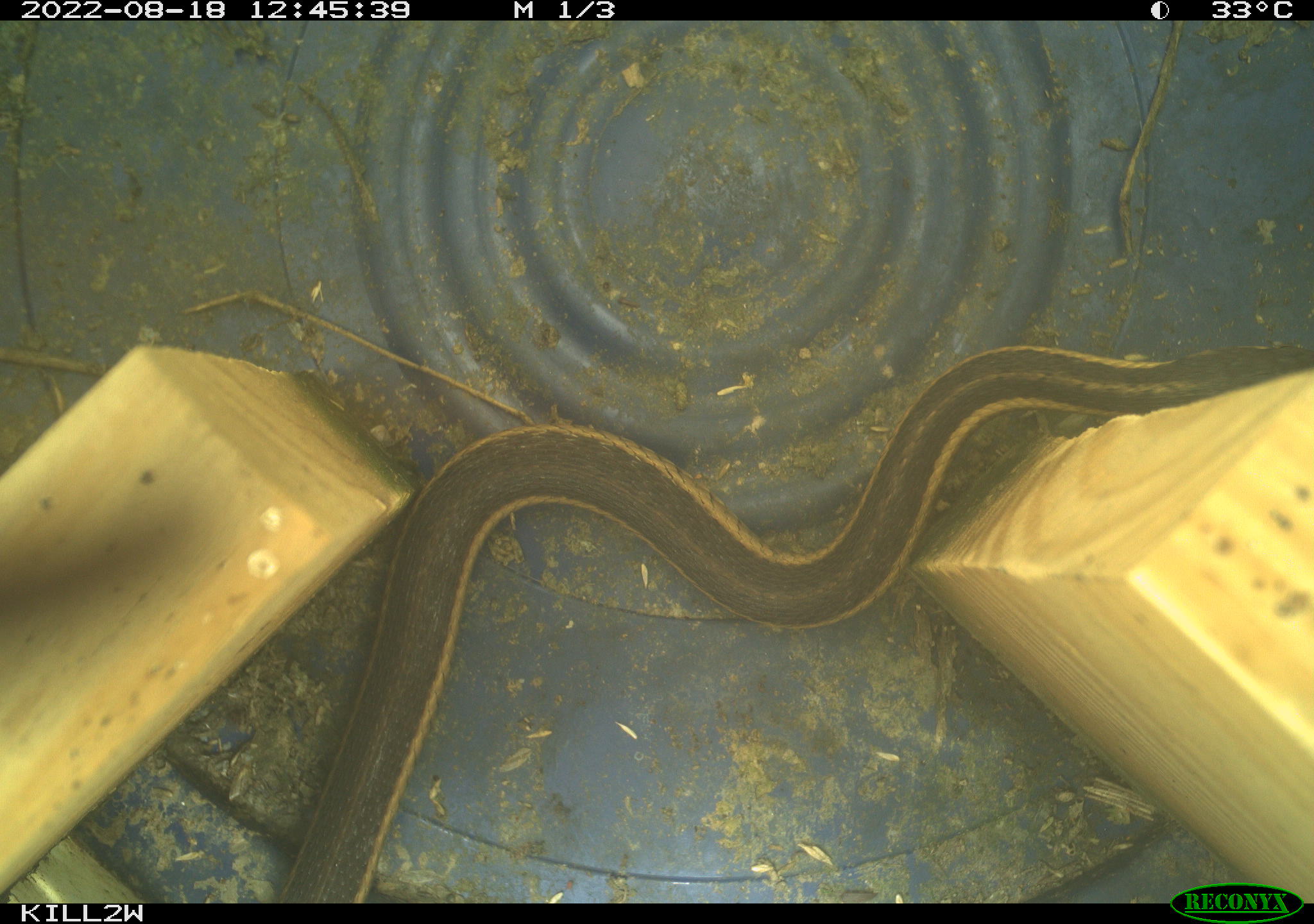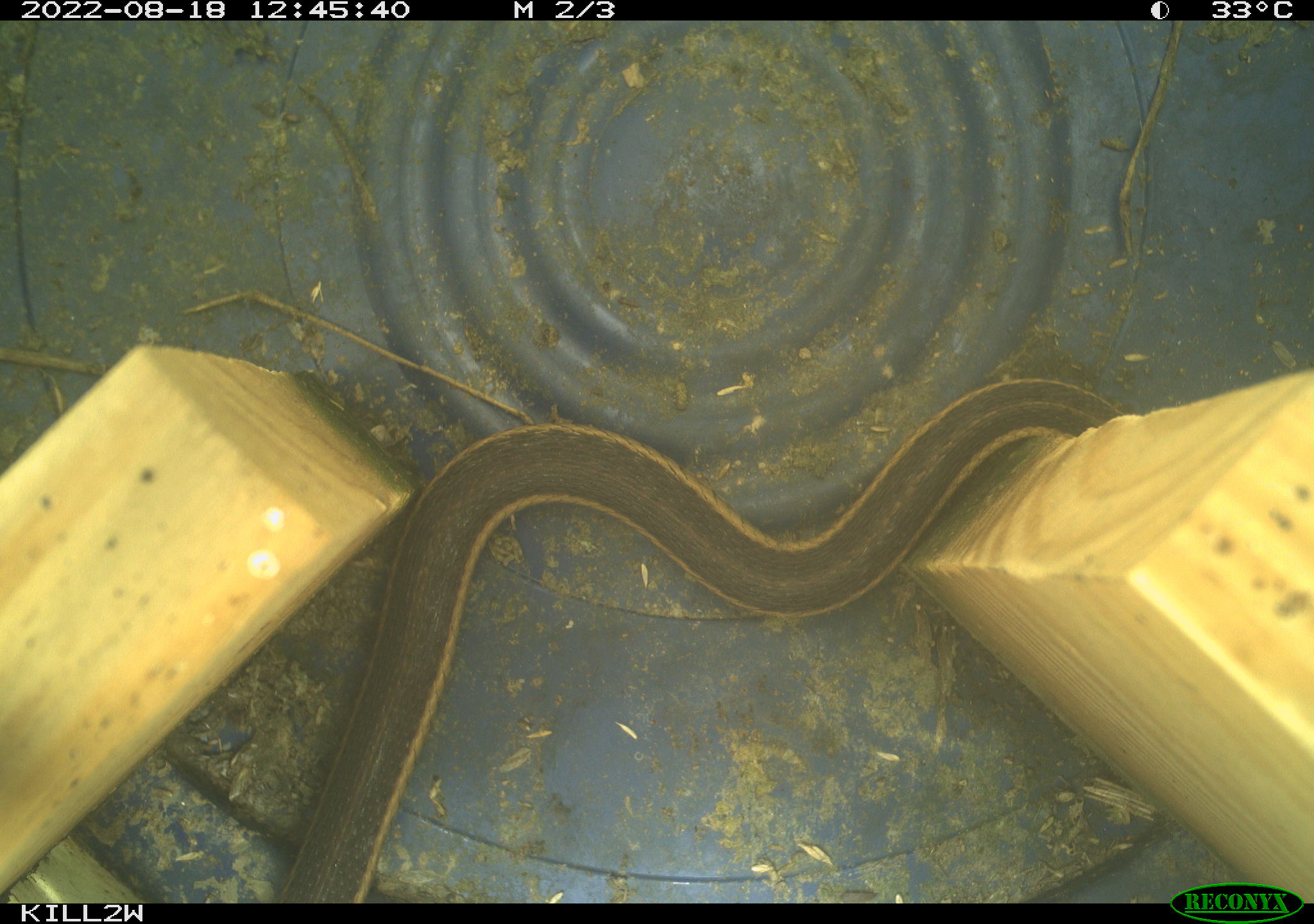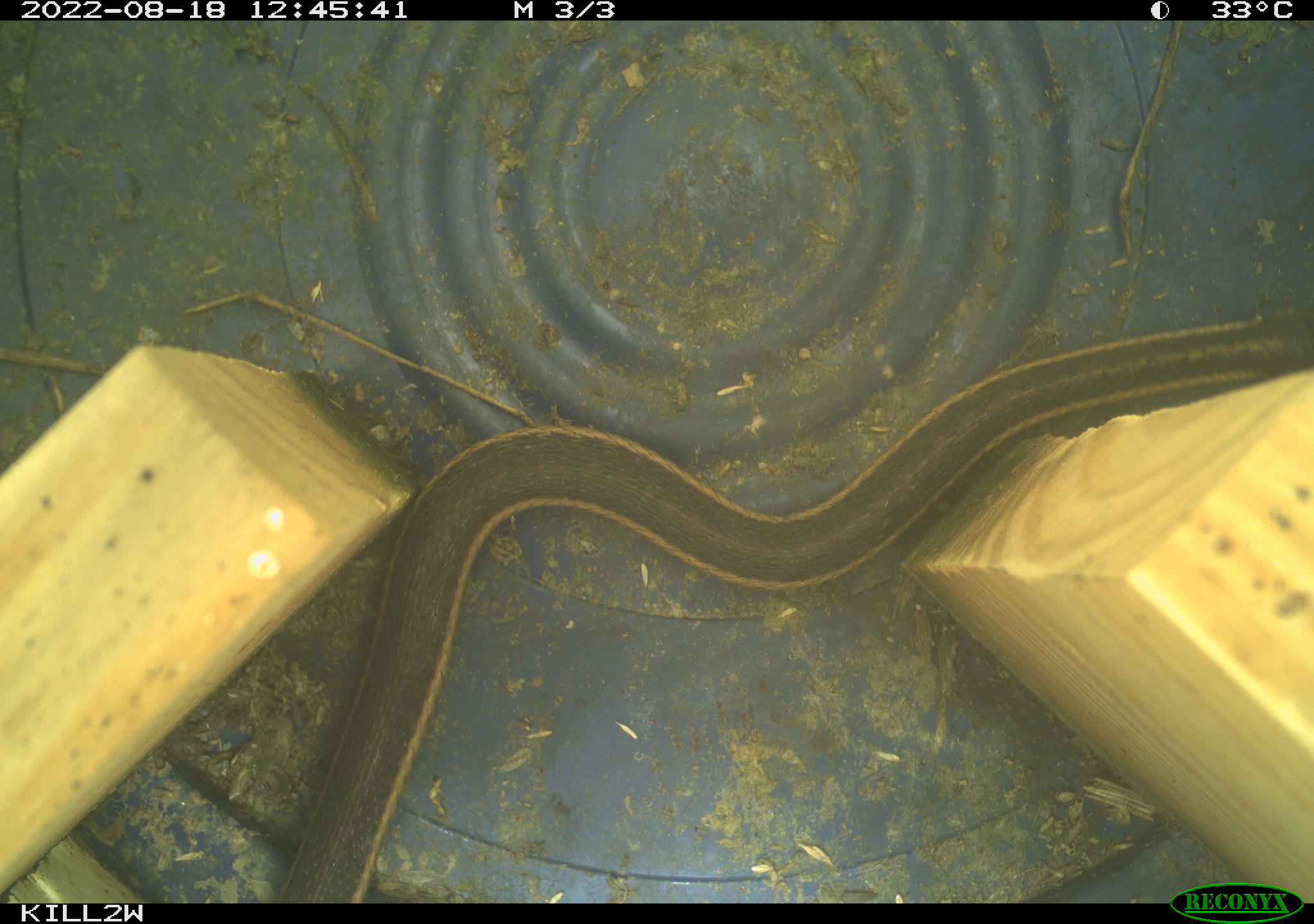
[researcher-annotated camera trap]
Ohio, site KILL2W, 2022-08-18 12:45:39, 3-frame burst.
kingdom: Animalia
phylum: Chordata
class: Reptilia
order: Squamata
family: Colubridae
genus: Thamnophis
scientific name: Thamnophis sirtalis sirtalis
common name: eastern gartersnake